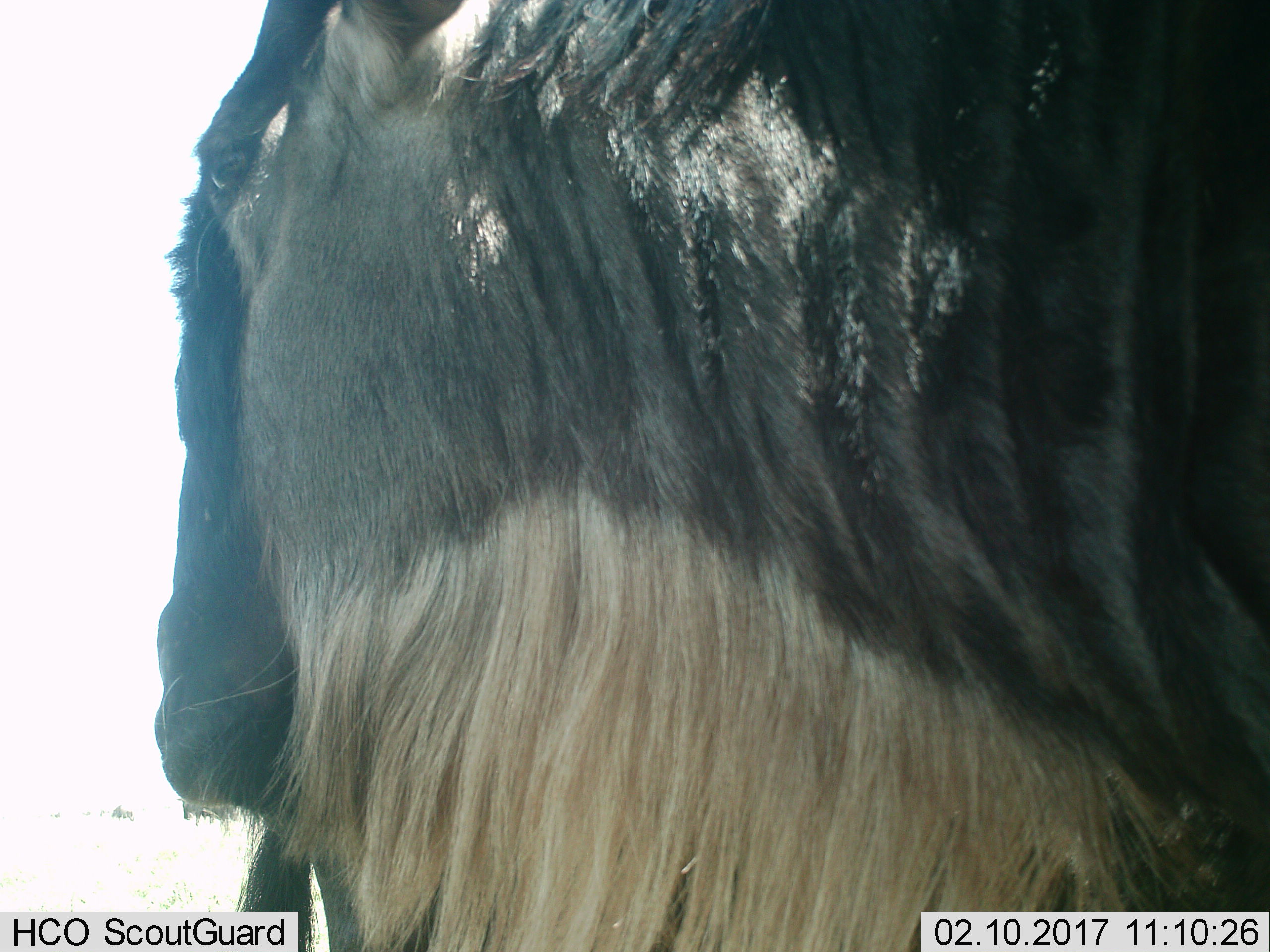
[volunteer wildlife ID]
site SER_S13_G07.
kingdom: Animalia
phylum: Chordata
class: Mammalia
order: Artiodactyla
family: Bovidae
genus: Connochaetes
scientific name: Connochaetes taurinus taurinus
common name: blue wildebeest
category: wildebeestblue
Wildebeestblue (blue wildebeest) (Connochaetes taurinus taurinus), count 1. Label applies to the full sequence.